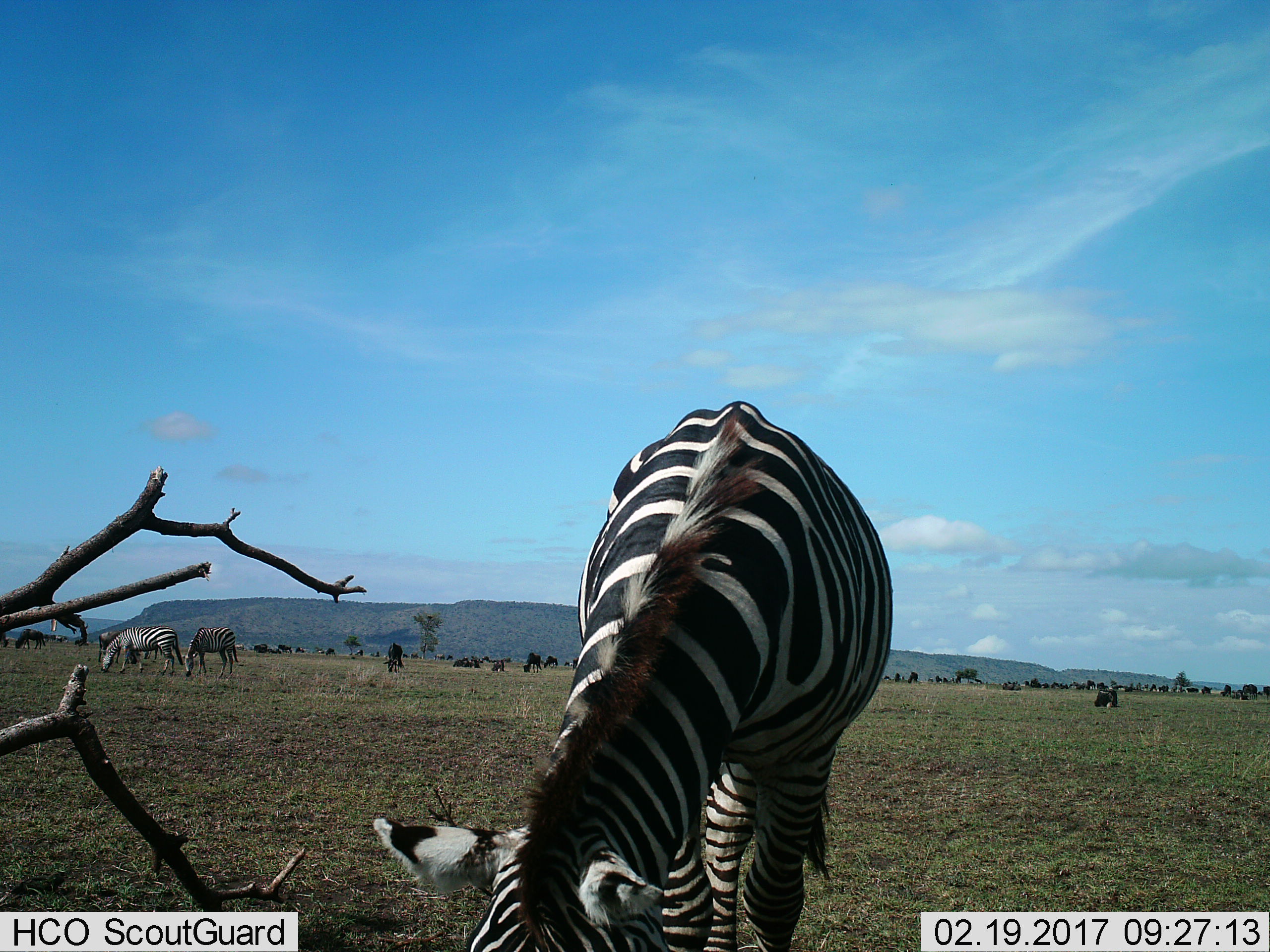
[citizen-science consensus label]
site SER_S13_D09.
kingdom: Animalia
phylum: Chordata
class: Mammalia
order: Artiodactyla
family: Bovidae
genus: Connochaetes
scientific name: Connochaetes taurinus taurinus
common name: blue wildebeest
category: wildebeestblue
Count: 11-50.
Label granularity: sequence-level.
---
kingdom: Animalia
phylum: Chordata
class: Mammalia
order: Perissodactyla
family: Equidae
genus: Equus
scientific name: Equus quagga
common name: plains zebra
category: zebraplains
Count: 3.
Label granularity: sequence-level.